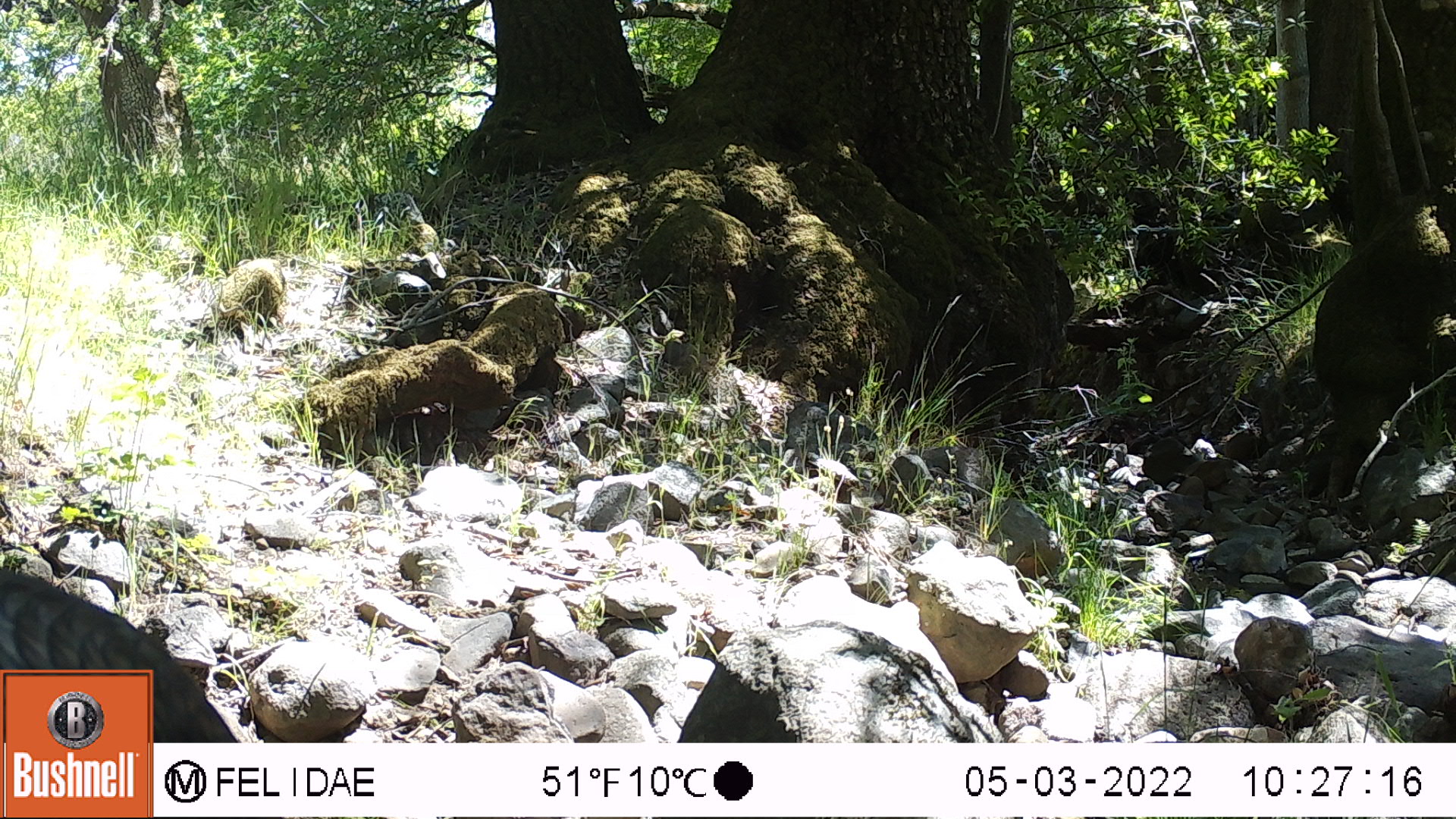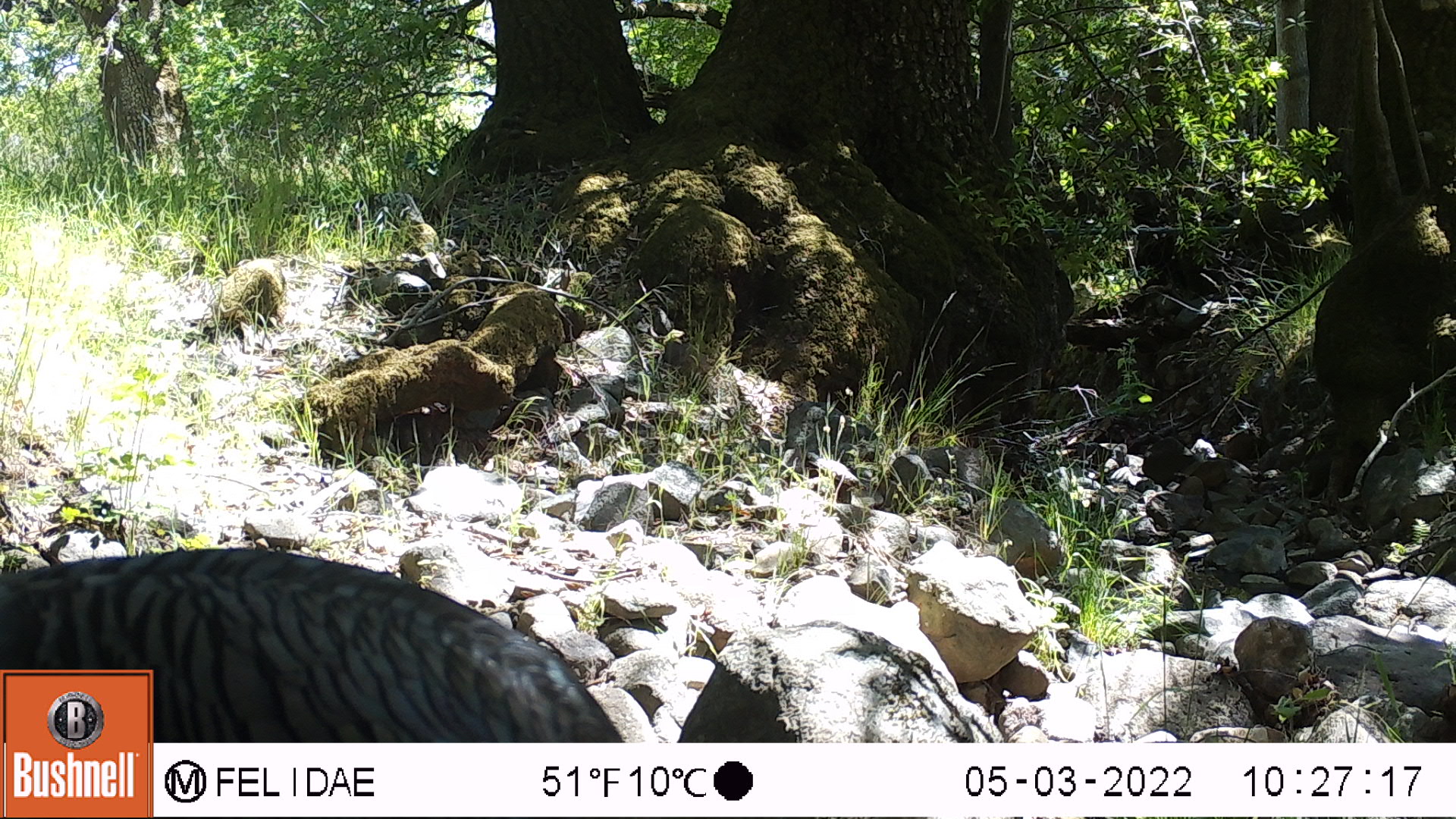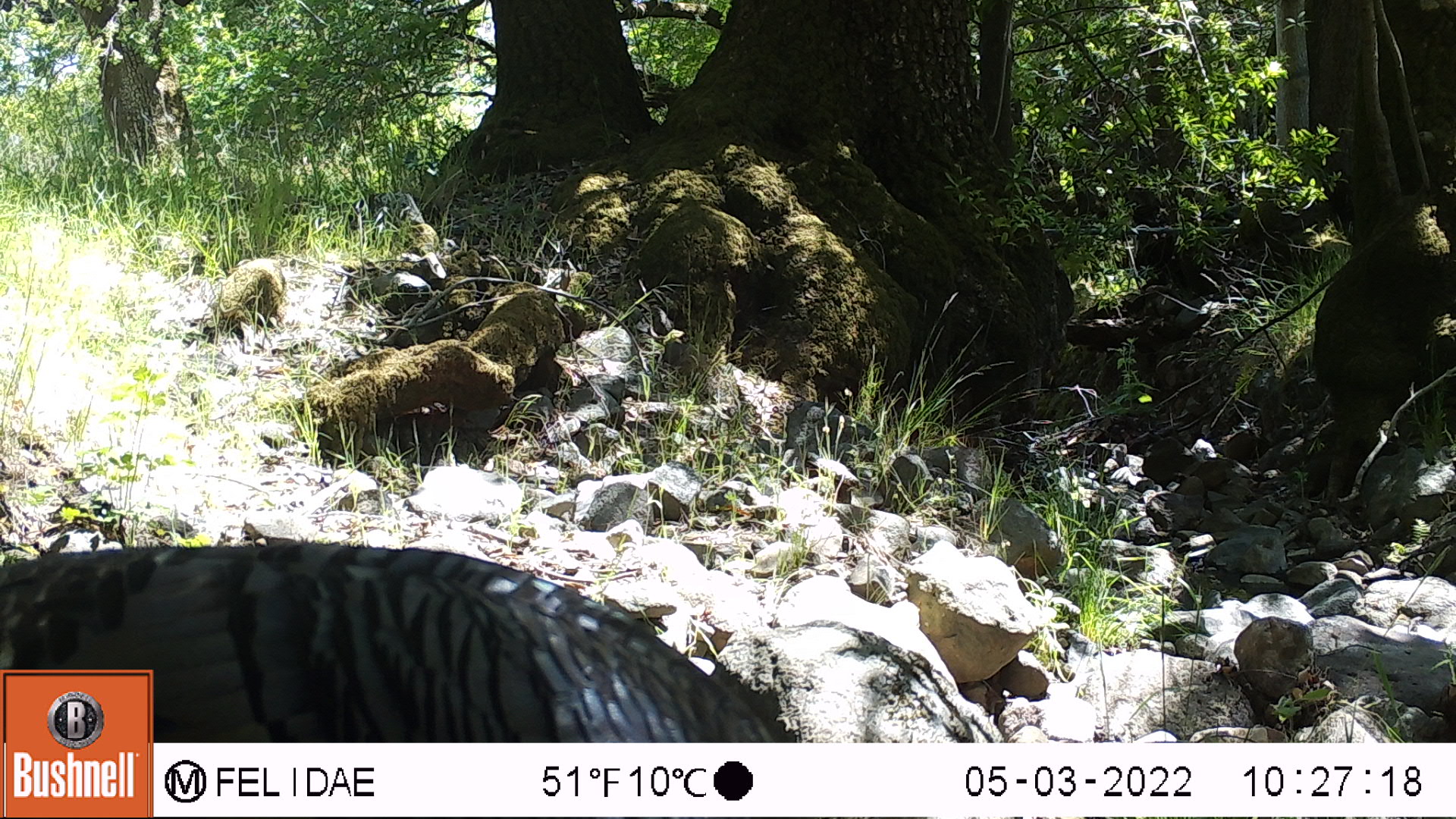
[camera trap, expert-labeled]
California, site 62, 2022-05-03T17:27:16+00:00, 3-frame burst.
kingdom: Animalia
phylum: Chordata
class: Aves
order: Galliformes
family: Phasianidae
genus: Meleagris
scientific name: Meleagris gallopavo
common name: turkey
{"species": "turkey (Meleagris gallopavo)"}